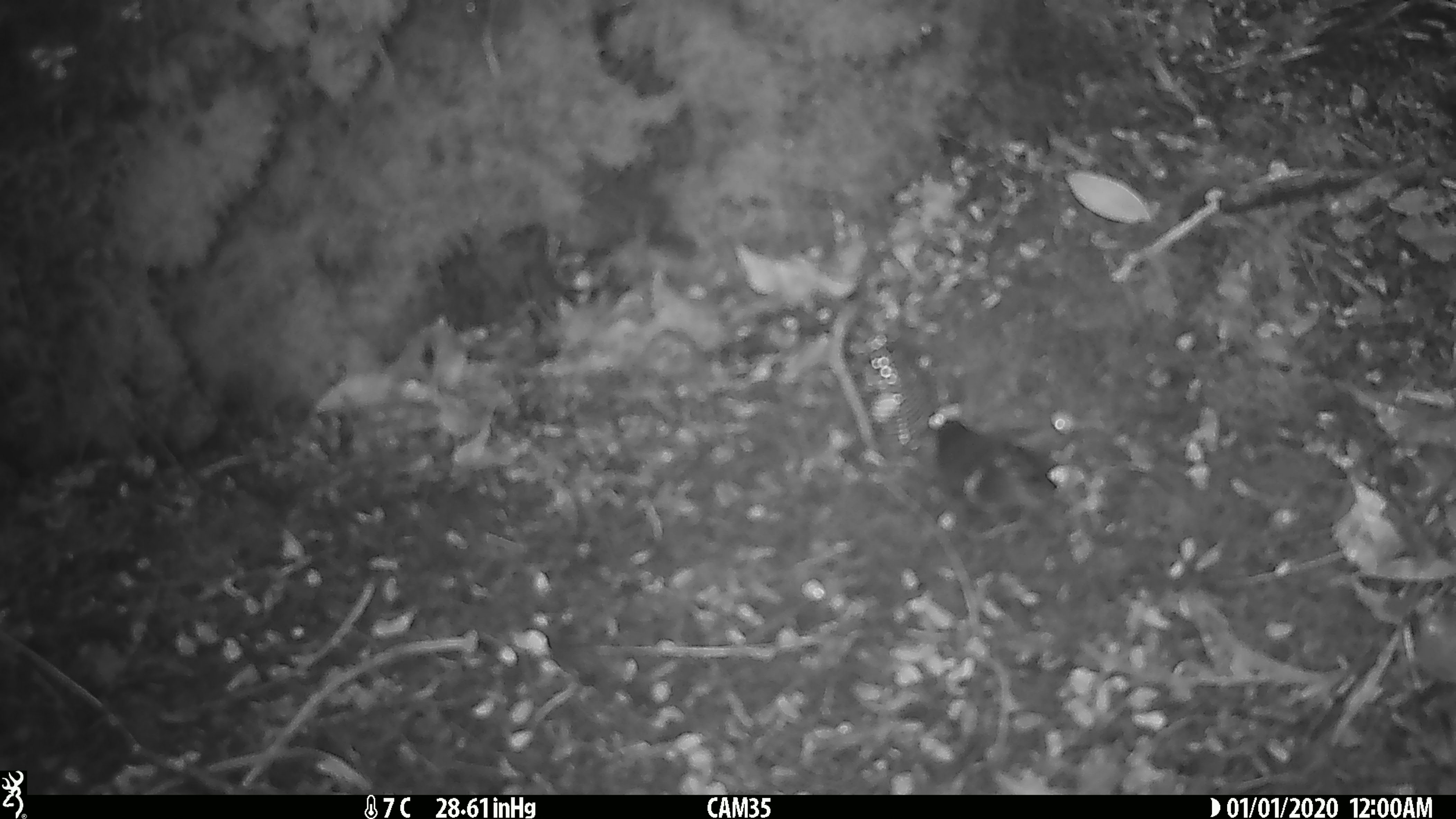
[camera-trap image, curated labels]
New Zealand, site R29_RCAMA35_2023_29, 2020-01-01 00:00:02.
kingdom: Animalia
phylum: Chordata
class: Aves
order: Passeriformes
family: Acanthisittidae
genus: Acanthisitta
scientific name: Acanthisitta chloris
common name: rifleman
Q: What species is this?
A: Rifleman (Acanthisitta chloris).